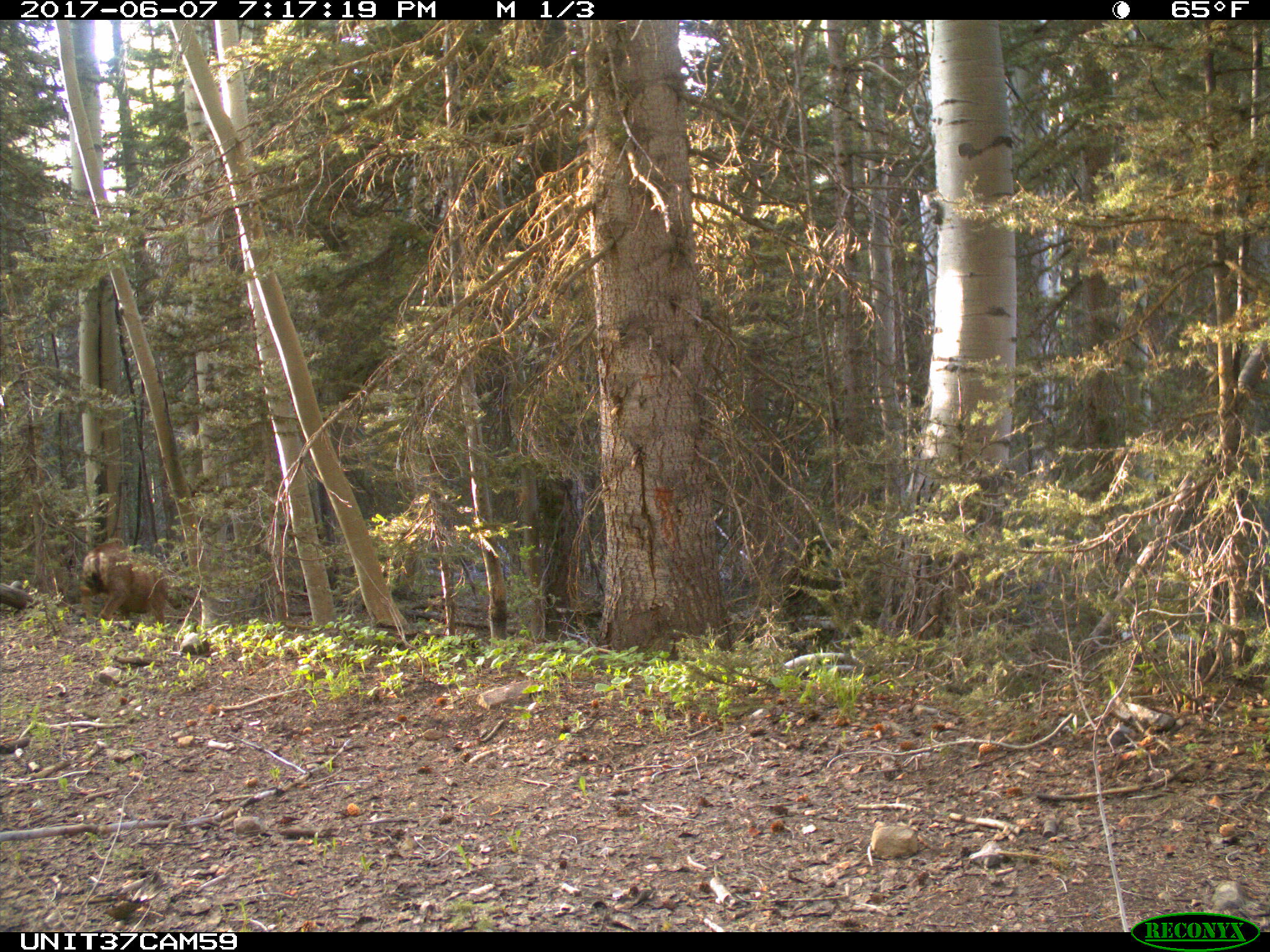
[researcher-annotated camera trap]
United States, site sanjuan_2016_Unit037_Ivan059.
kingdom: Animalia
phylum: Chordata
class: Mammalia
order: Artiodactyla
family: Cervidae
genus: Odocoileus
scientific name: Odocoileus hemionus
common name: mule deer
Odocoileus hemionus (mule deer).